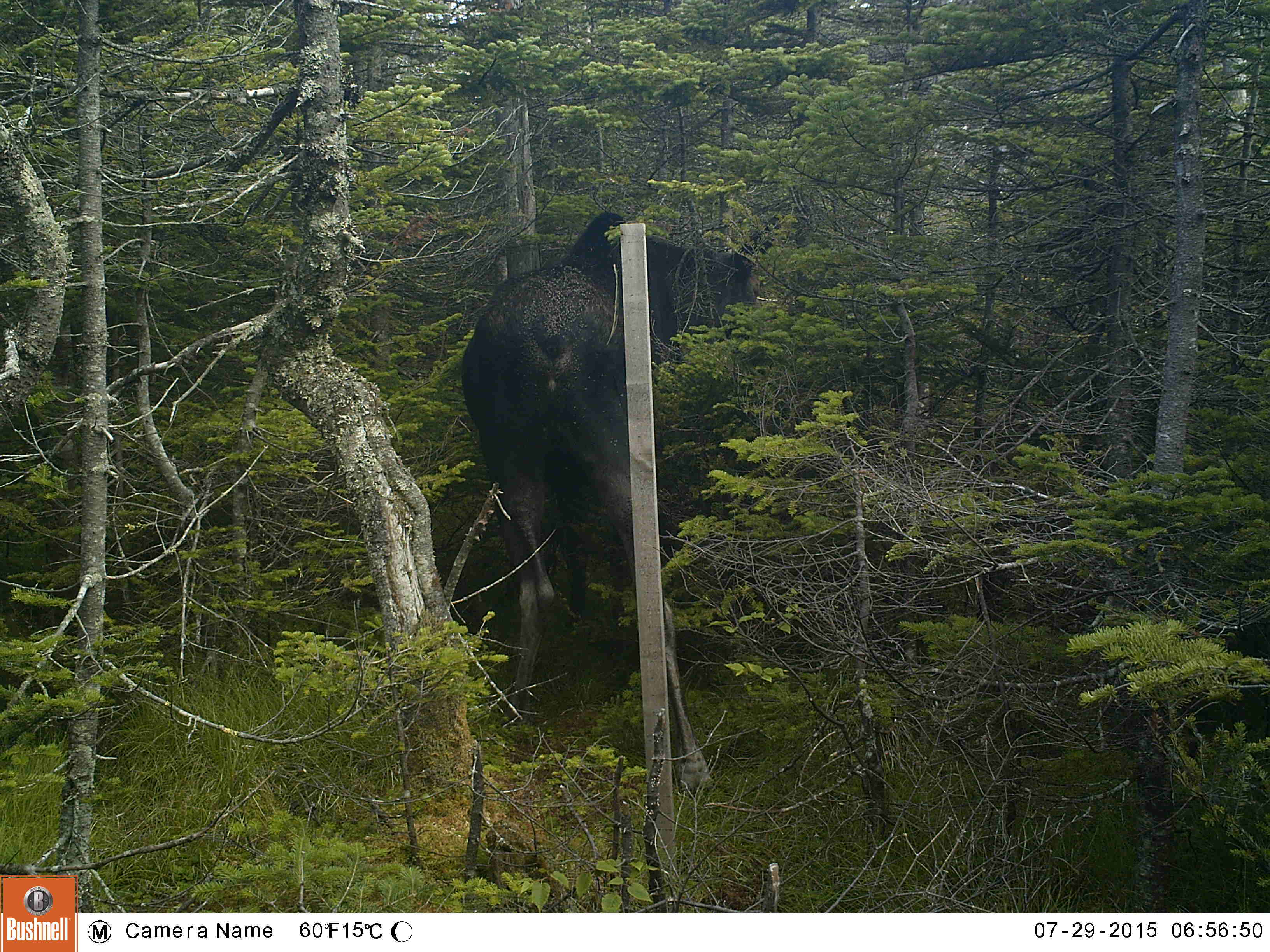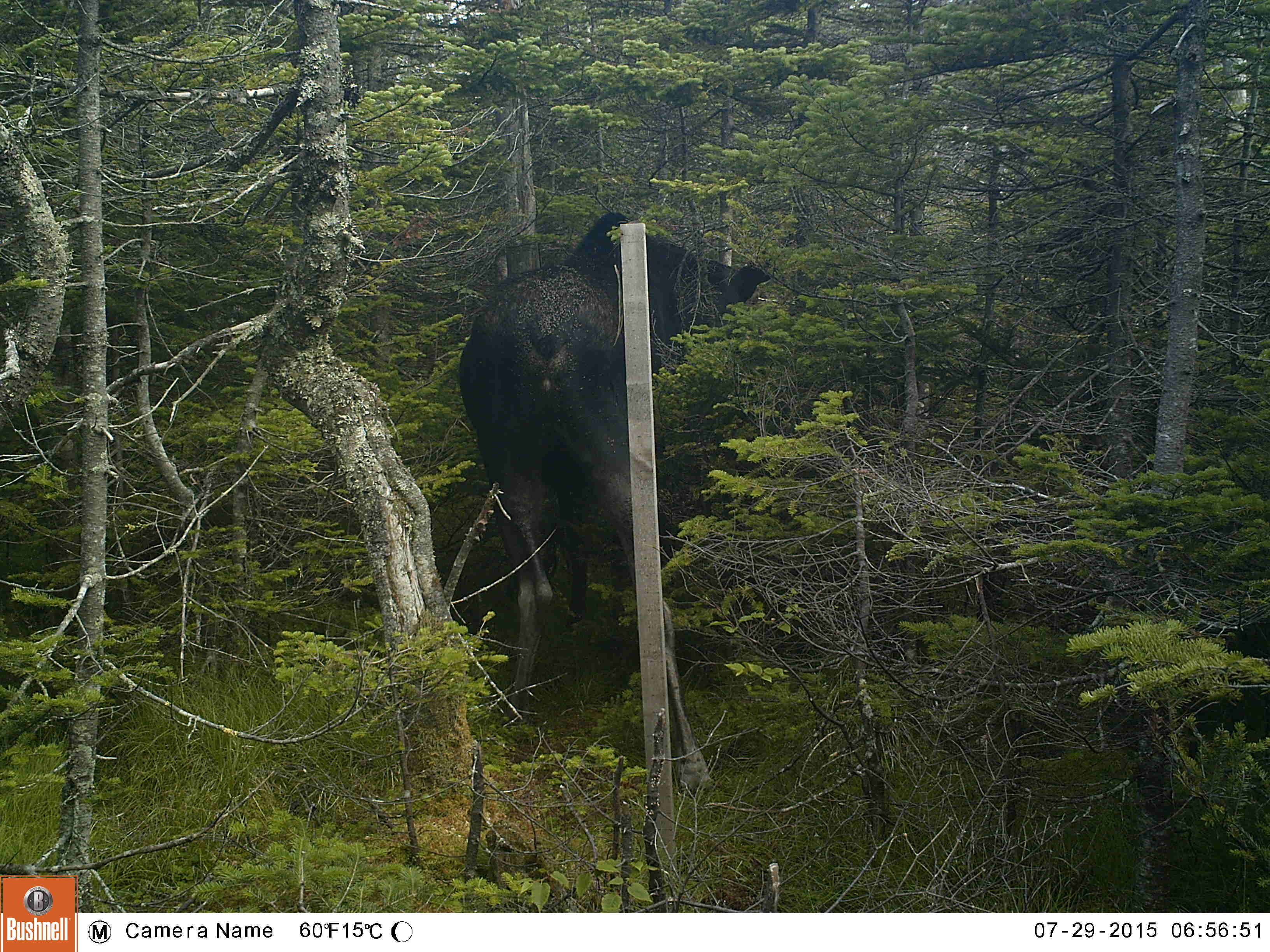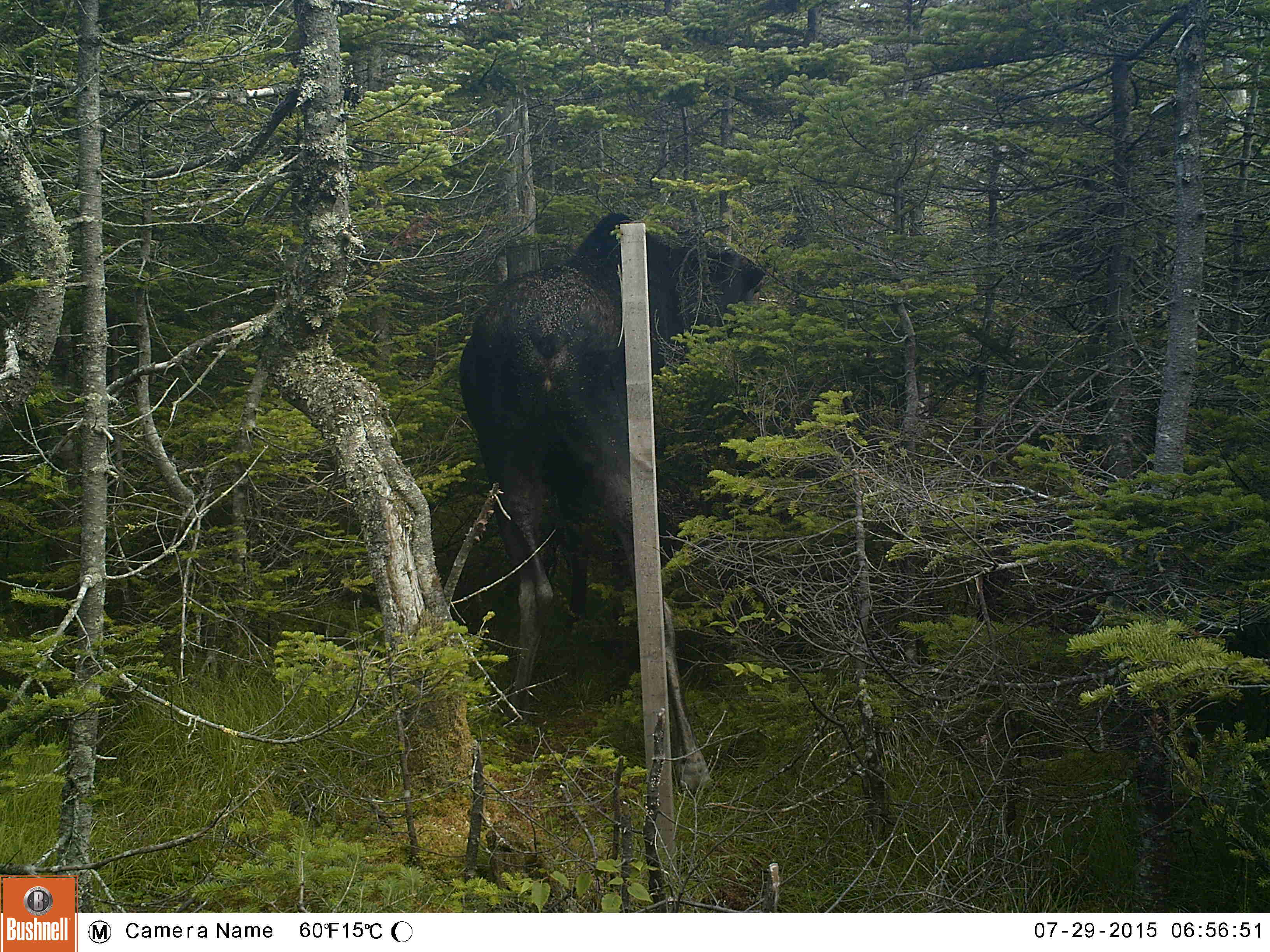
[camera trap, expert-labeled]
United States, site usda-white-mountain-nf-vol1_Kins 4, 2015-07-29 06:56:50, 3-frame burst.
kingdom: Animalia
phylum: Chordata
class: Mammalia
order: Artiodactyla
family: Cervidae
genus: Alces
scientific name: Alces alces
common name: moose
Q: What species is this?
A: Moose (Alces alces).